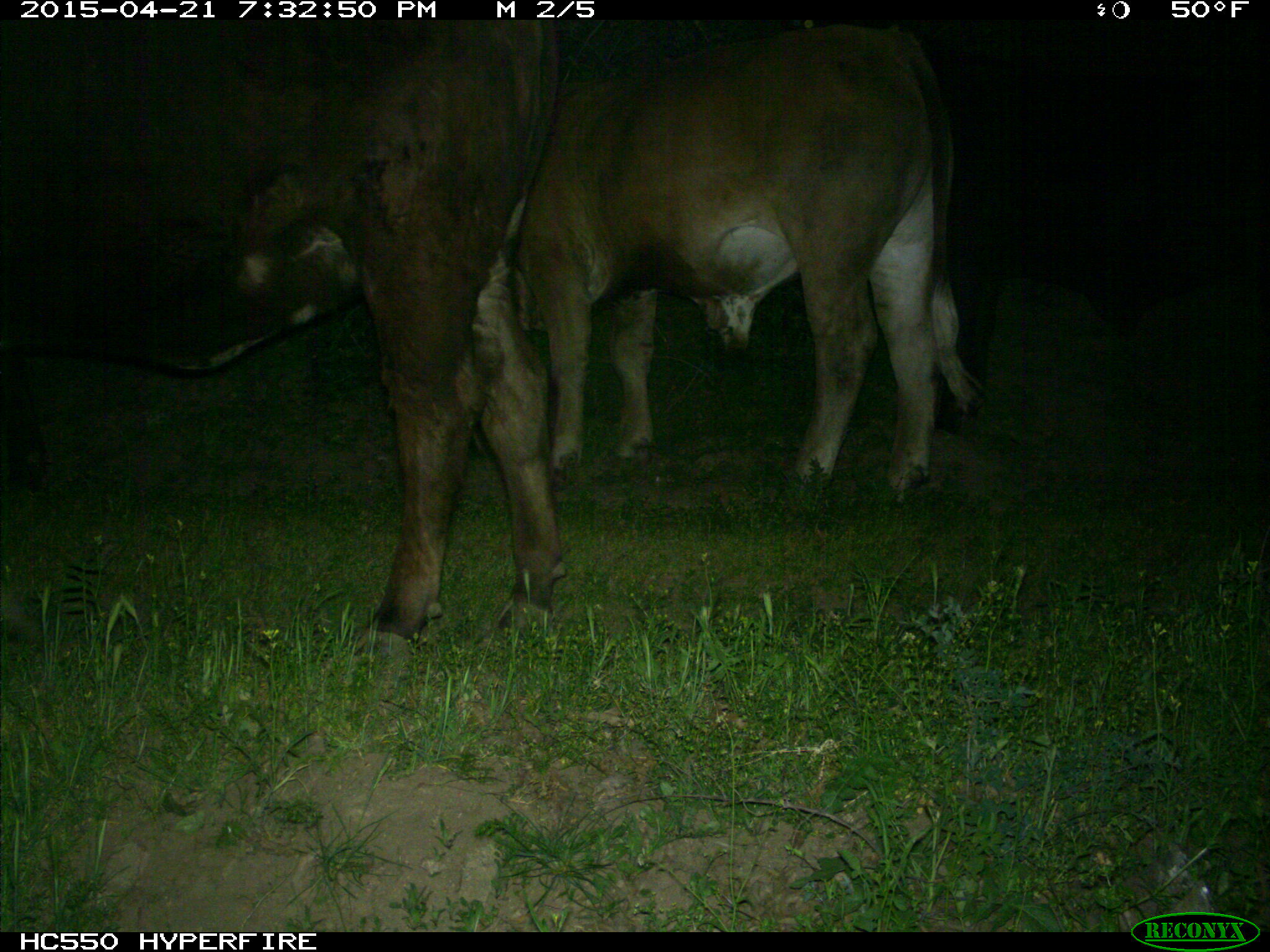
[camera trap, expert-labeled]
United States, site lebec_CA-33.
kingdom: Animalia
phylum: Chordata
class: Mammalia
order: Artiodactyla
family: Bovidae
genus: Bos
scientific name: Bos taurus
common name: domestic cow